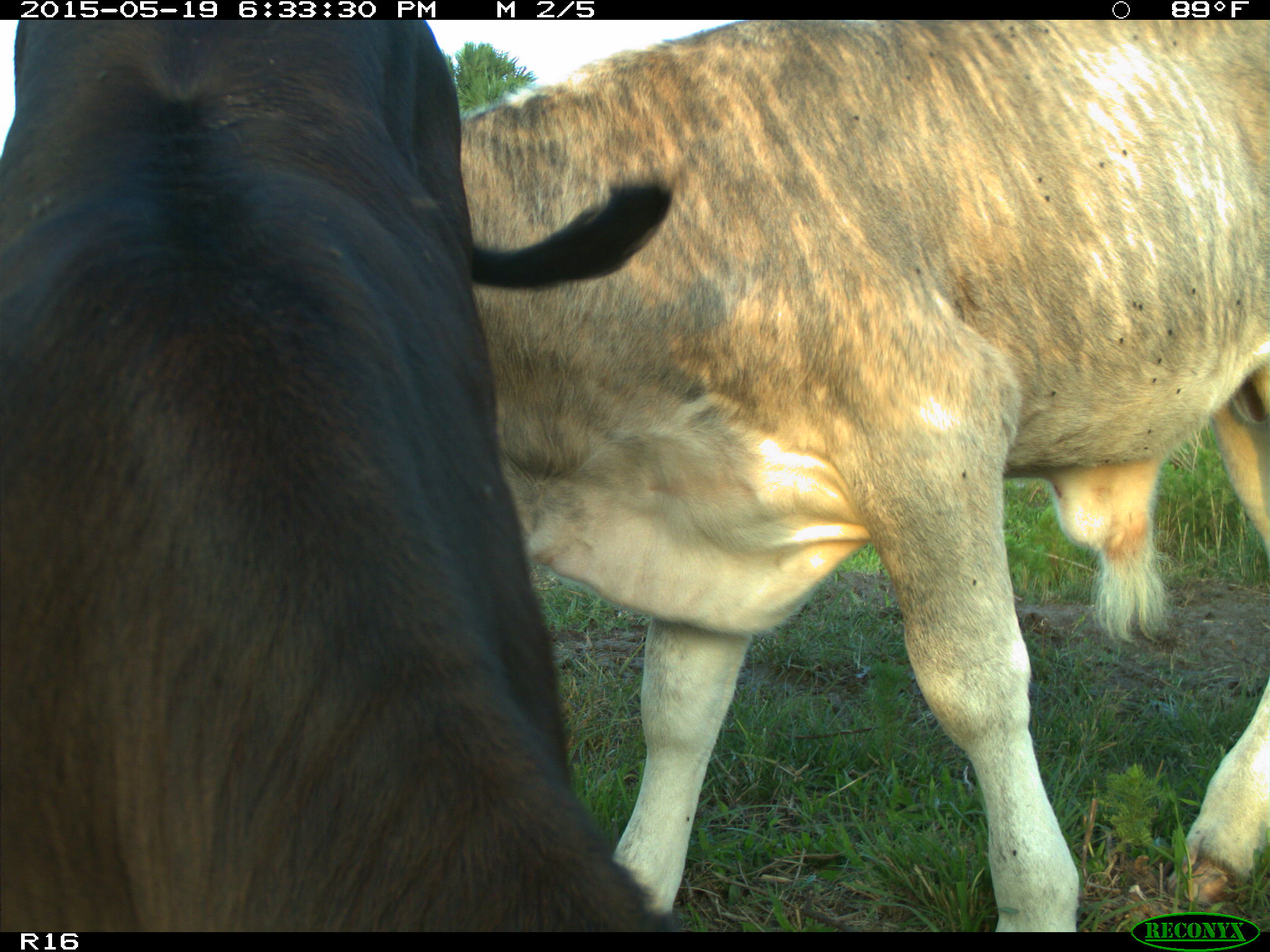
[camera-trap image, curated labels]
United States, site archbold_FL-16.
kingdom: Animalia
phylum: Chordata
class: Mammalia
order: Artiodactyla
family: Bovidae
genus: Bos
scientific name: Bos taurus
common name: domestic cow